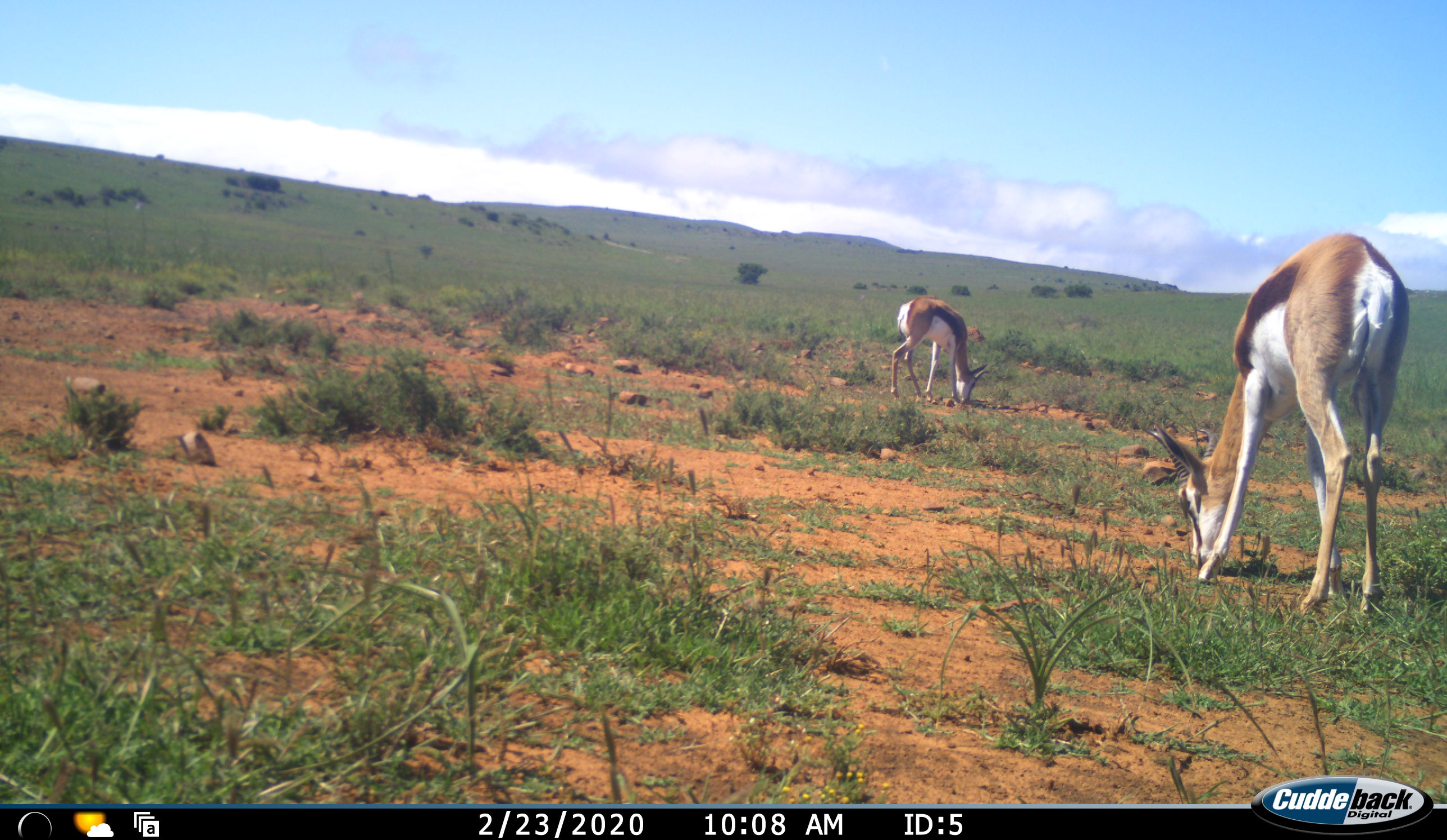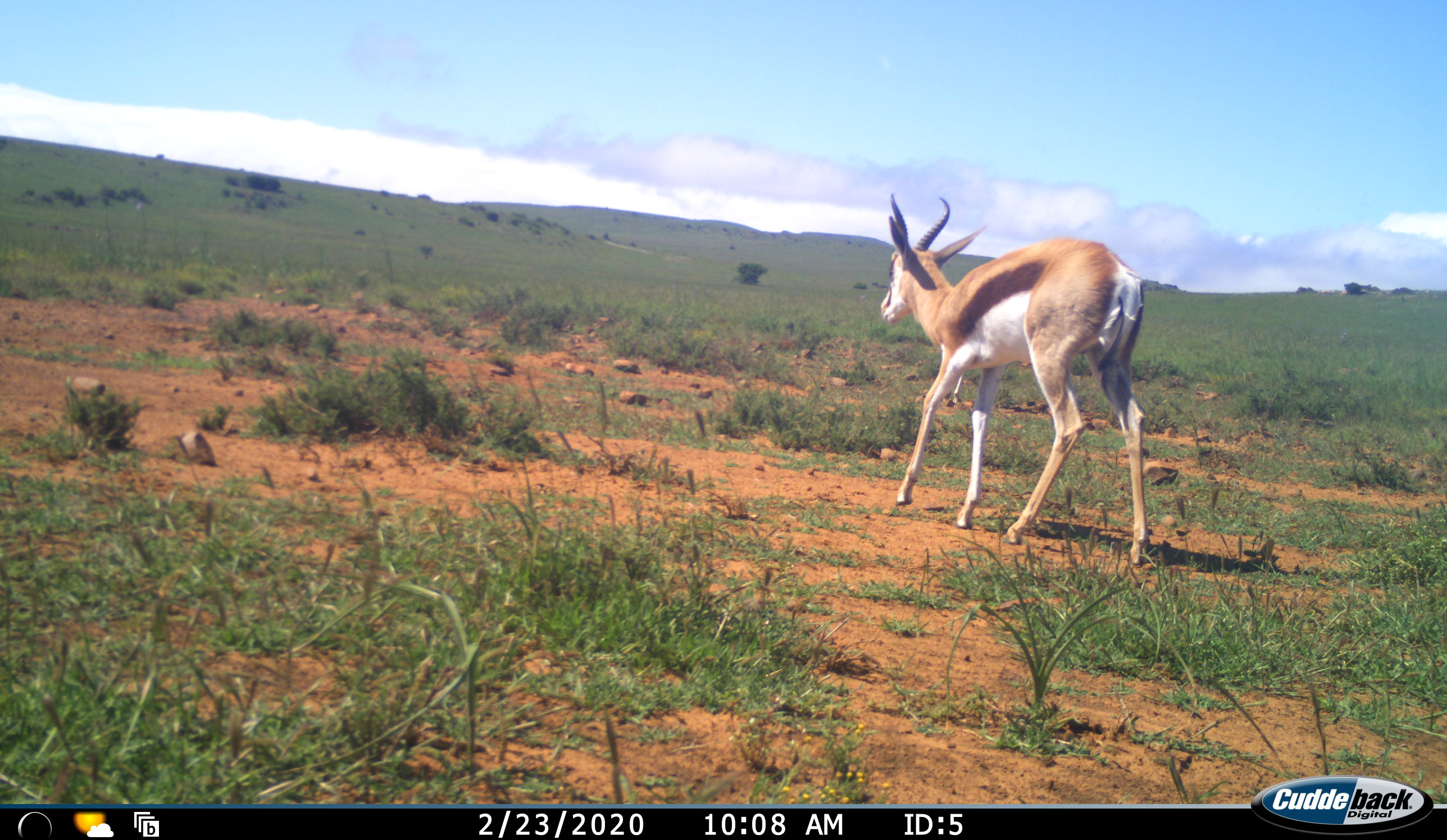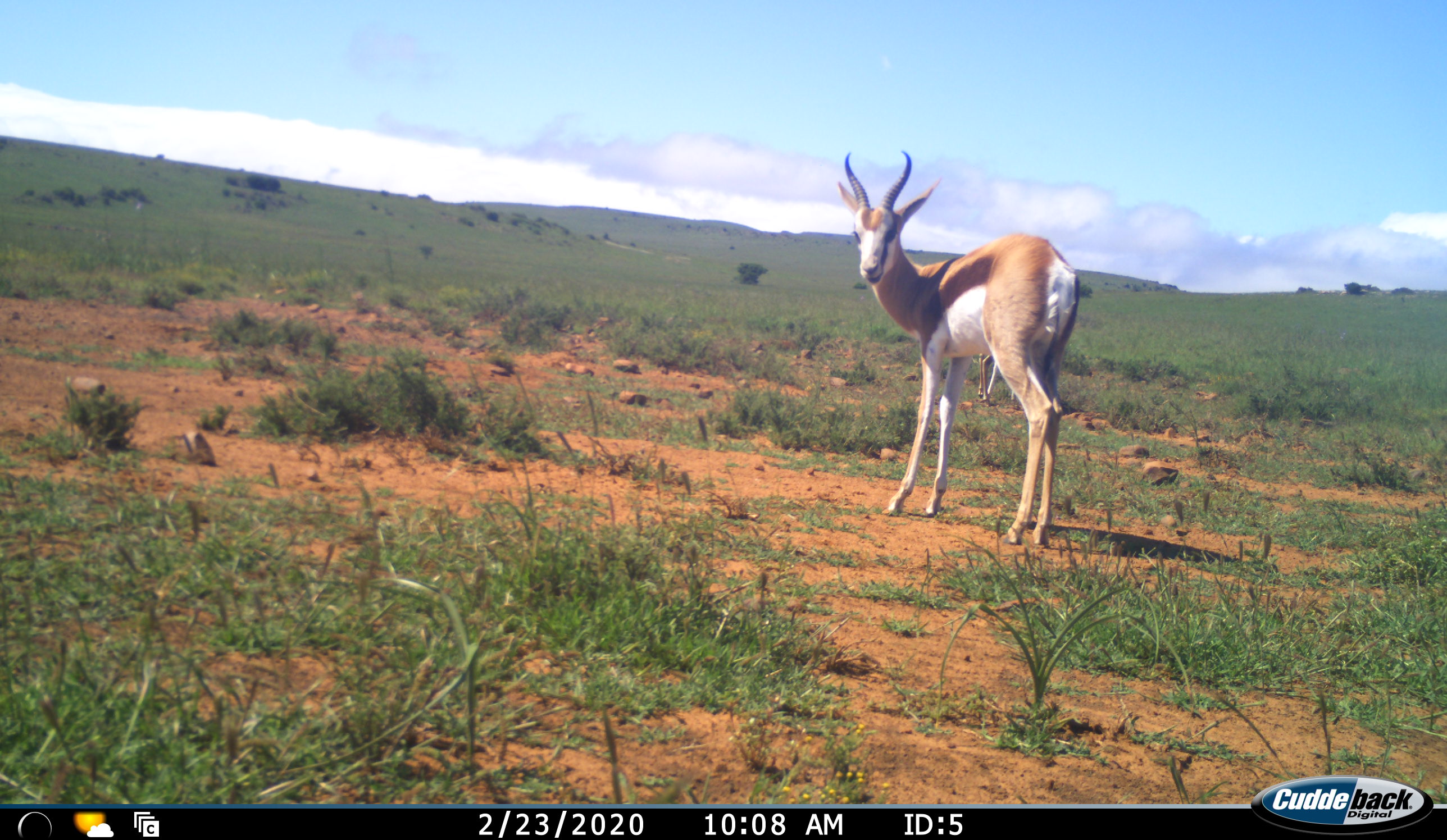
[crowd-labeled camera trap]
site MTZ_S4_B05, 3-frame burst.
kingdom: Animalia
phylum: Chordata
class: Mammalia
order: Artiodactyla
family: Bovidae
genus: Antidorcas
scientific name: Antidorcas marsupialis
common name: springbok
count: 2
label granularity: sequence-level